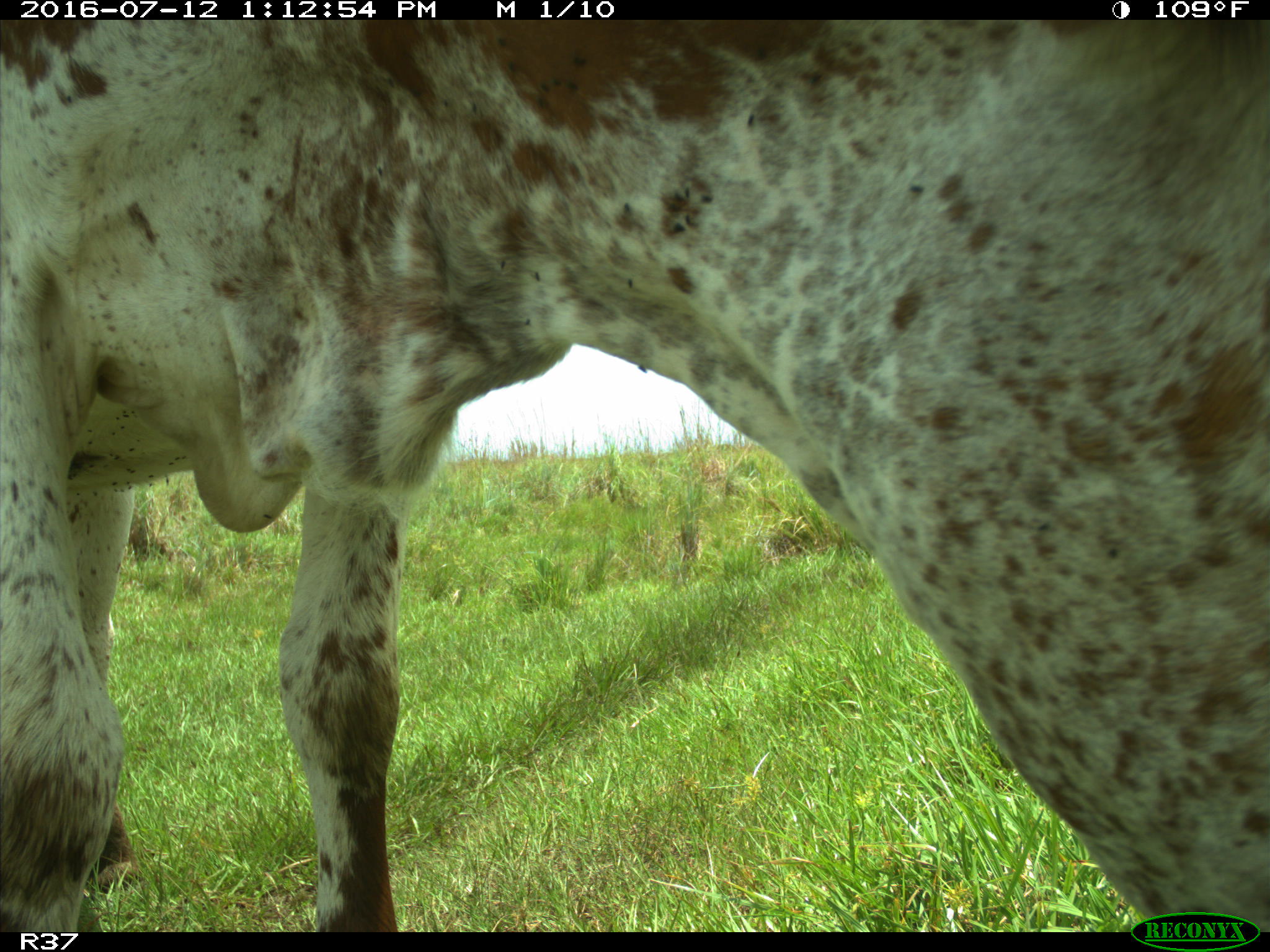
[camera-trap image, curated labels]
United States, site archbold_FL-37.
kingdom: Animalia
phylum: Chordata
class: Mammalia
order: Artiodactyla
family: Bovidae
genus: Bos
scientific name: Bos taurus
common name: domestic cow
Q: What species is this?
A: Bos taurus (domestic cow).